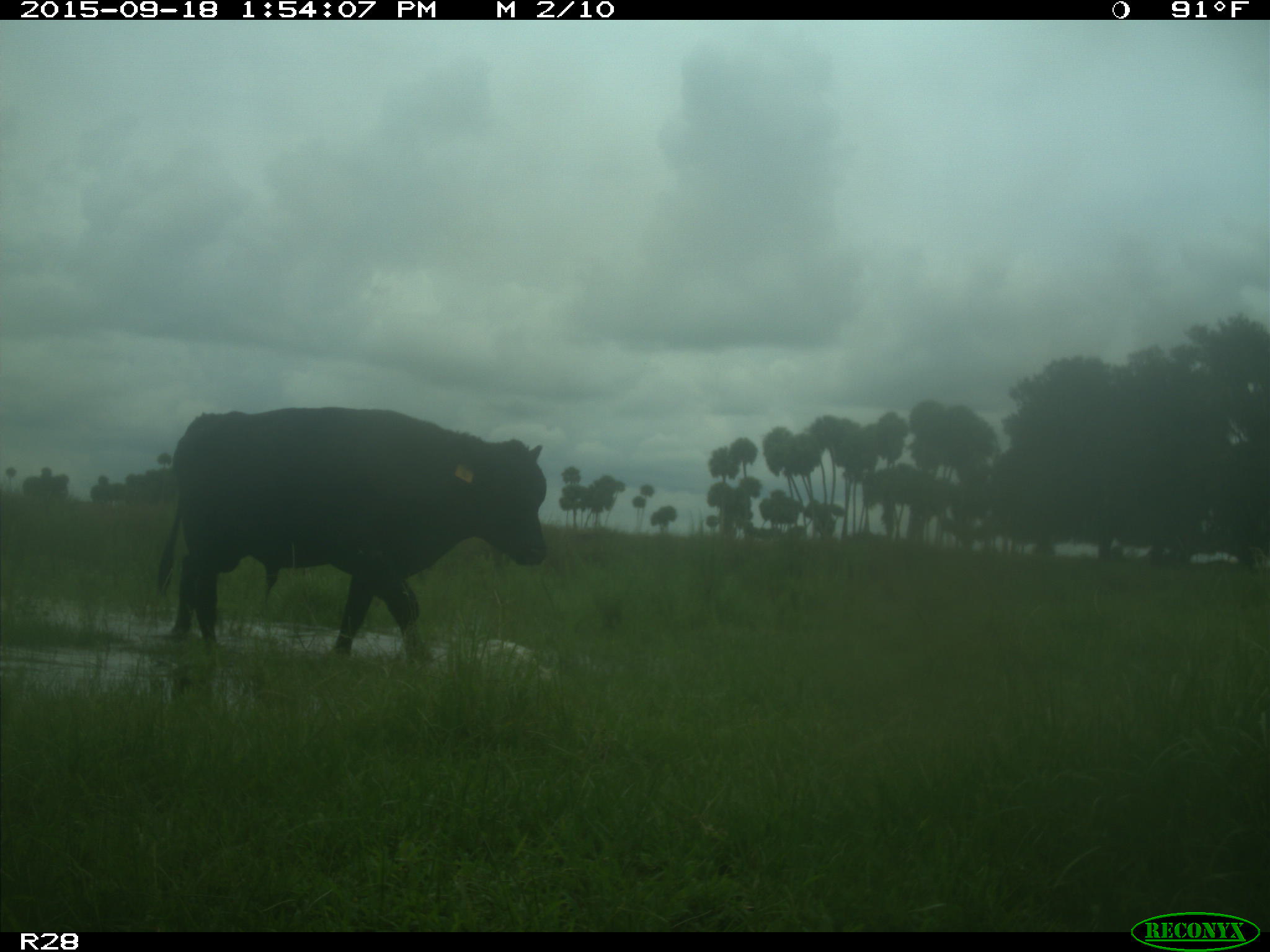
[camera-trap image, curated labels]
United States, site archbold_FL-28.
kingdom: Animalia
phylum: Chordata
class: Mammalia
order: Artiodactyla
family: Bovidae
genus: Bos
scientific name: Bos taurus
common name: domestic cow